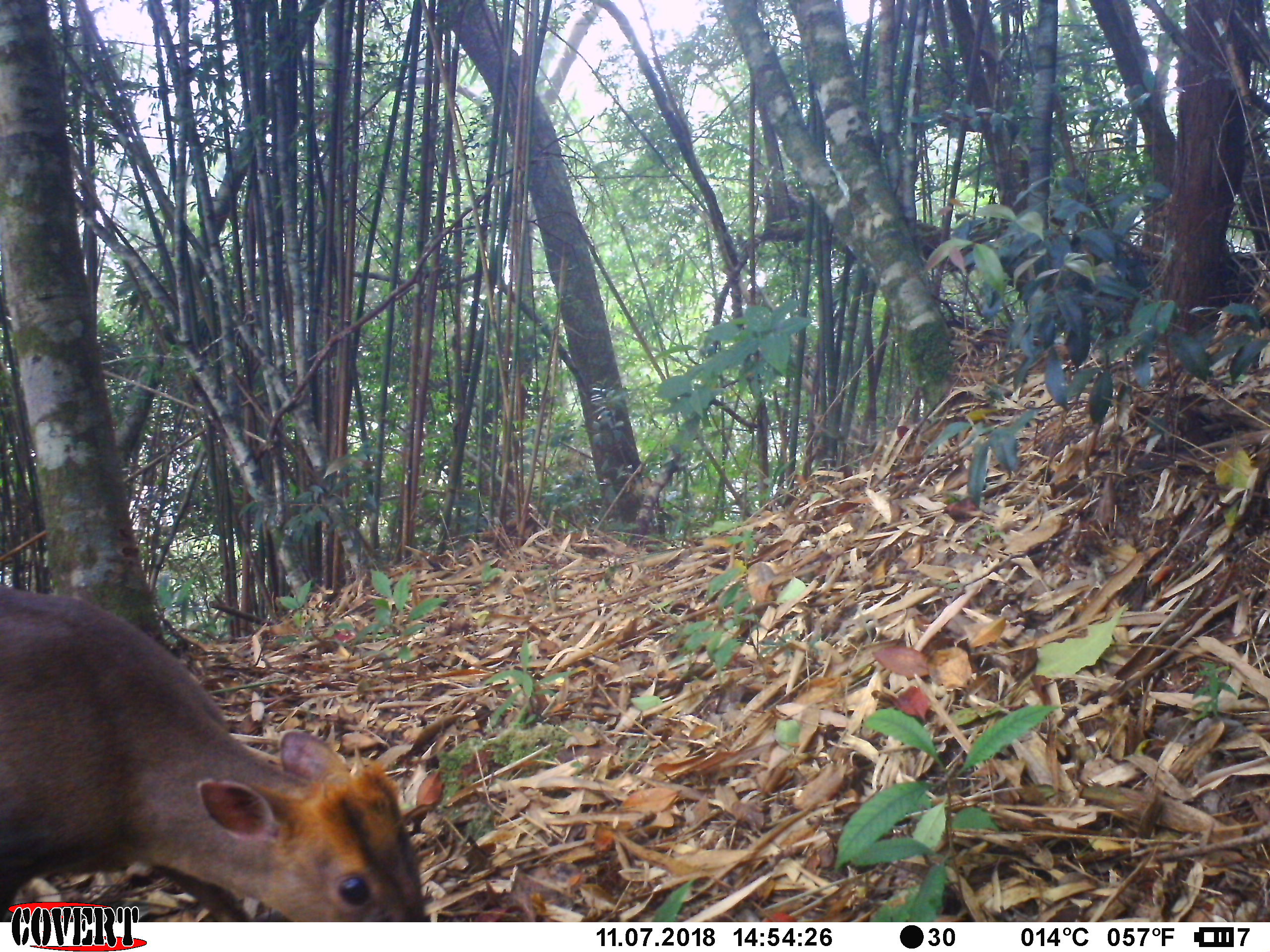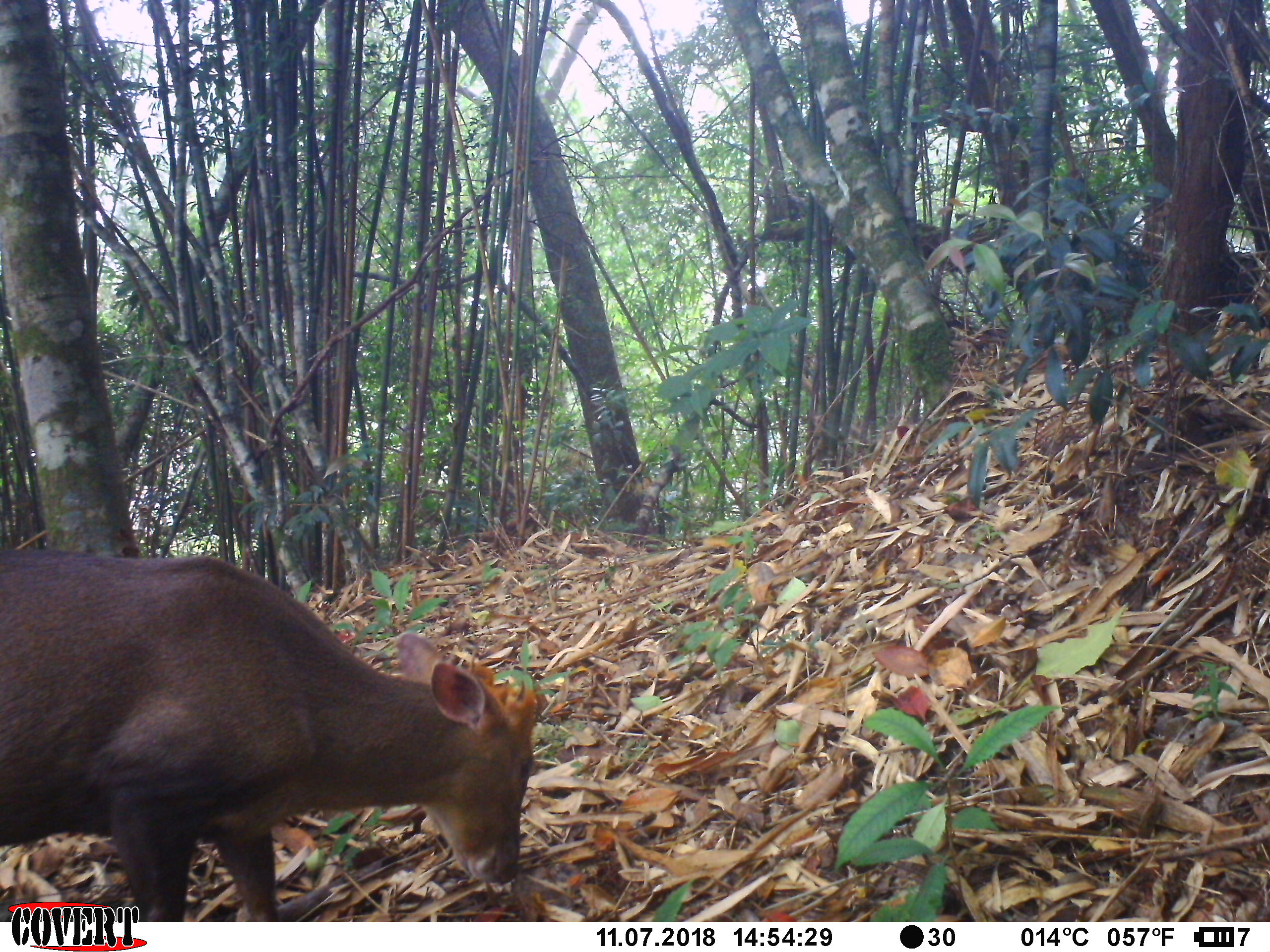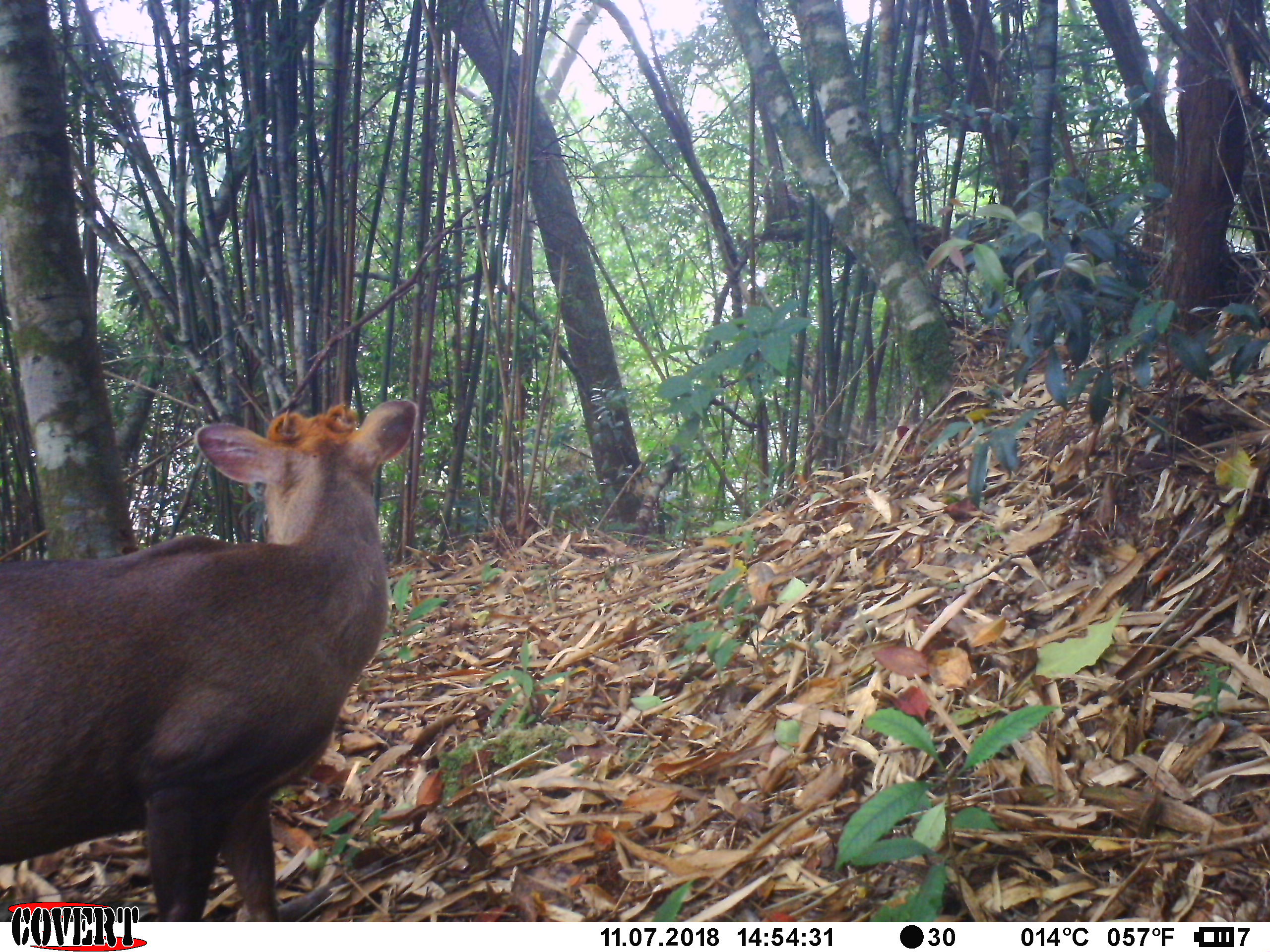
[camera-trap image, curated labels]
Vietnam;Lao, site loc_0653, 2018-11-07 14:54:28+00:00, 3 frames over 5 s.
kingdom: Animalia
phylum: Chordata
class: Mammalia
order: Artiodactyla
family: Cervidae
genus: Muntiacus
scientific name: Muntiacus rooseveltorum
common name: roosevelt's muntjac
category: roosevelts muntjac group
Roosevelts muntjac group (roosevelt's muntjac) (Muntiacus rooseveltorum). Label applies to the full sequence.